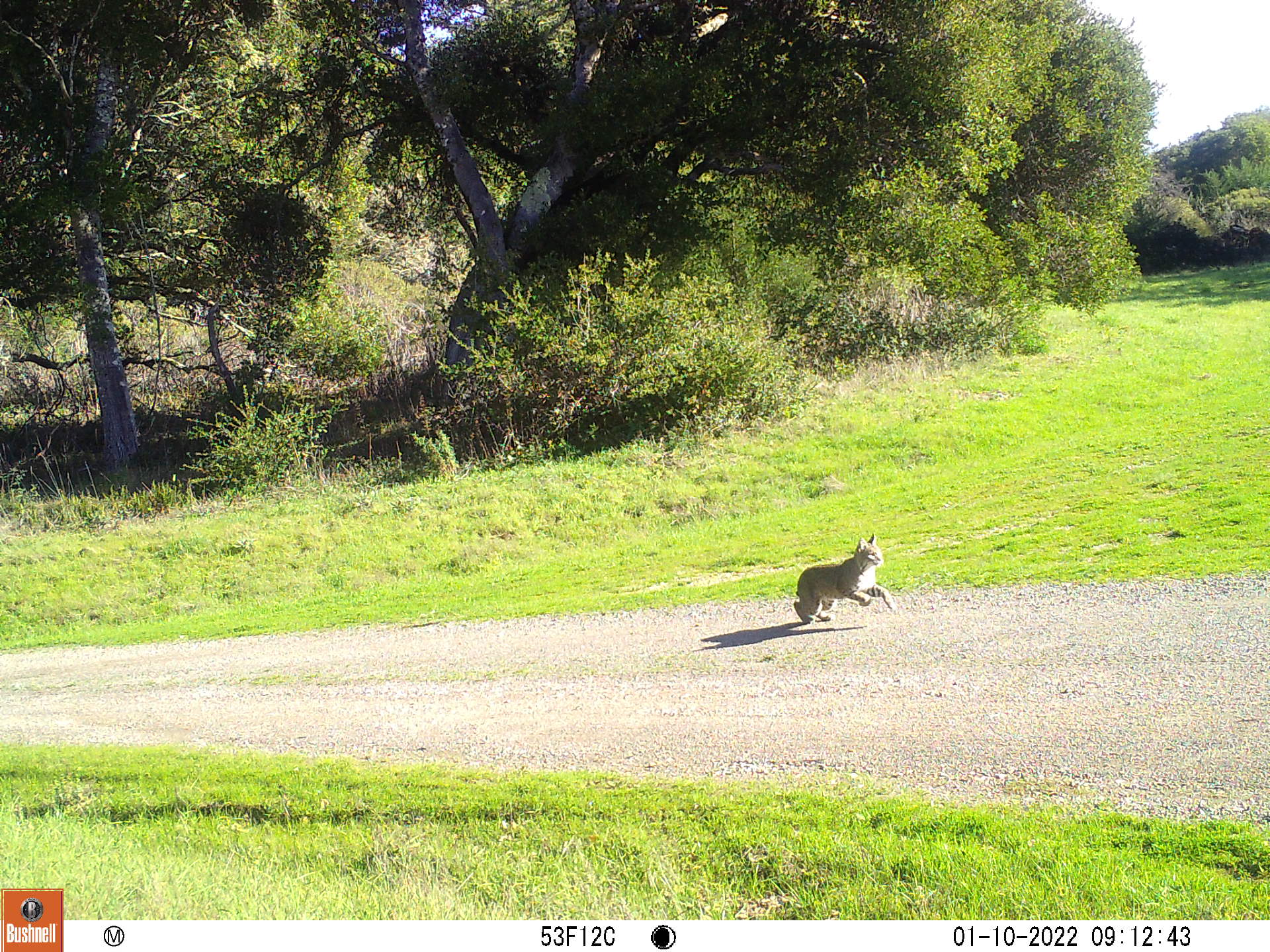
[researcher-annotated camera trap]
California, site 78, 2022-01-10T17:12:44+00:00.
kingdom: Animalia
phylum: Chordata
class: Mammalia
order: Carnivora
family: Felidae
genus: Lynx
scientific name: Lynx rufus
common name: bobcat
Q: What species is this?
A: Bobcat (Lynx rufus).